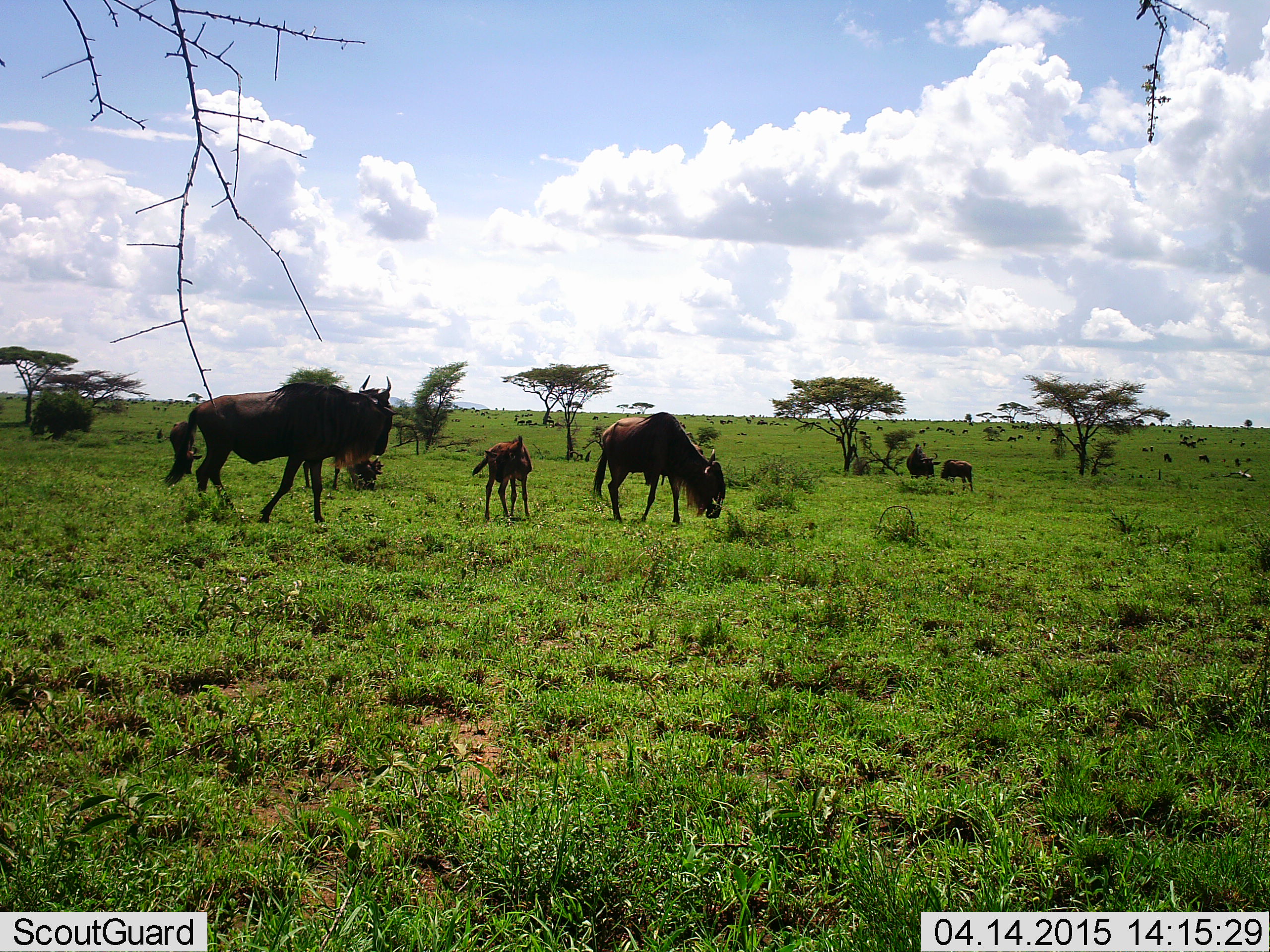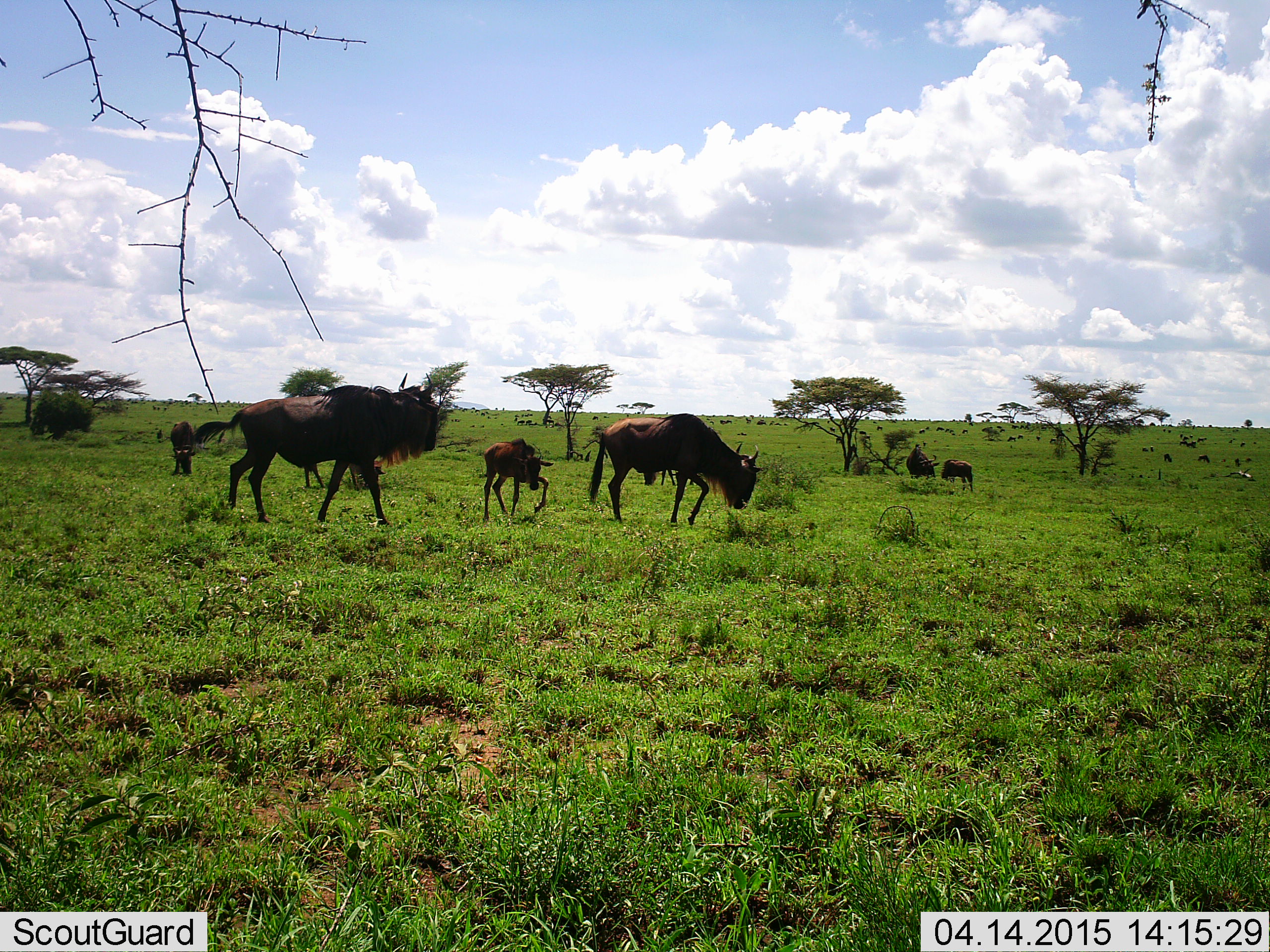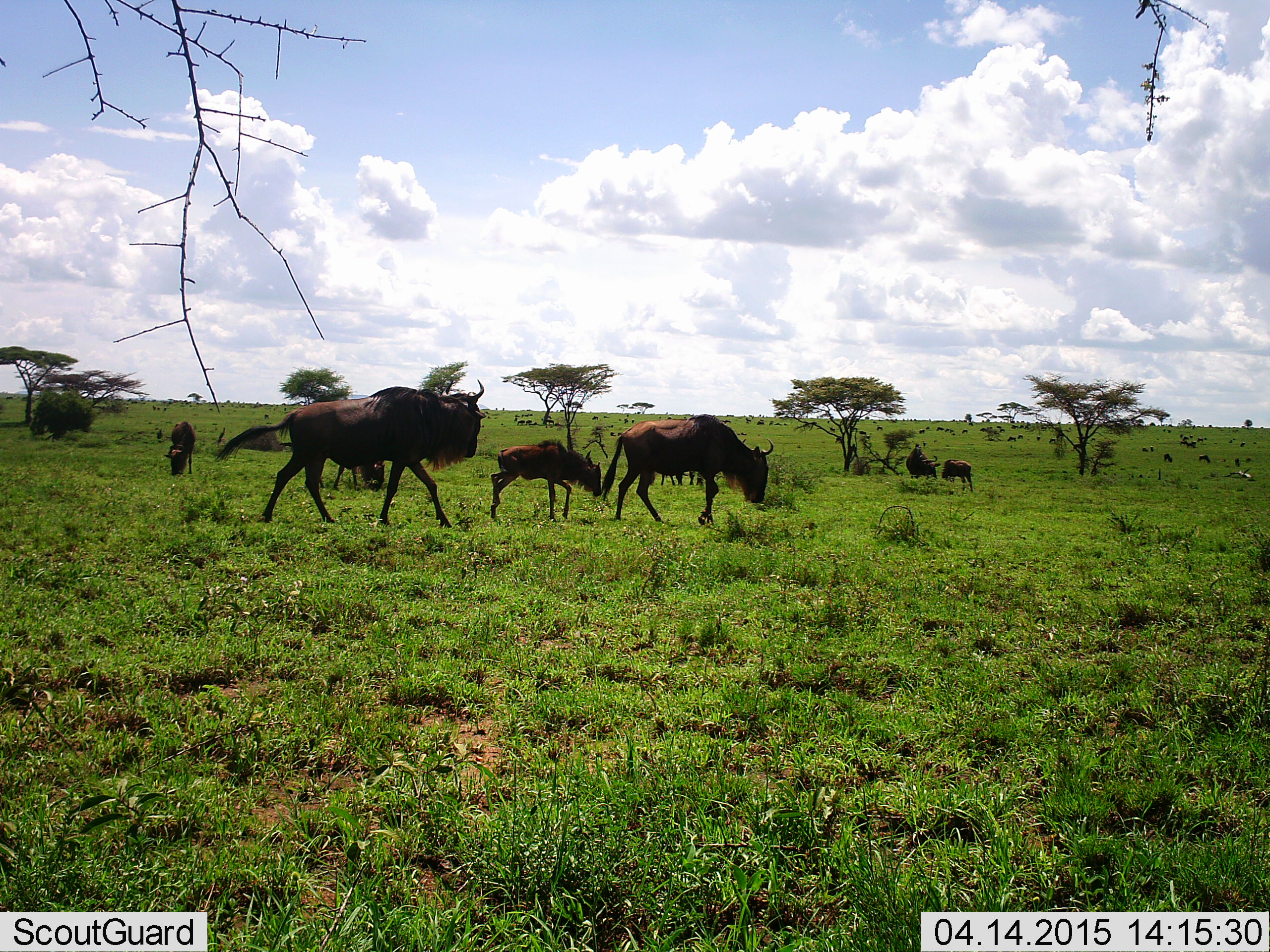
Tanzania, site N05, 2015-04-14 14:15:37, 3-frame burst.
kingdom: Animalia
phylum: Chordata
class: Mammalia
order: Artiodactyla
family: Bovidae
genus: Connochaetes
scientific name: Connochaetes taurinus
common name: blue wildebeest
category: wildebeest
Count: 8.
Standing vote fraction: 30%.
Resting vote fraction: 0%.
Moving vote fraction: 60%.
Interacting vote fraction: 0%.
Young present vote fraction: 90%.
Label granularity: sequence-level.